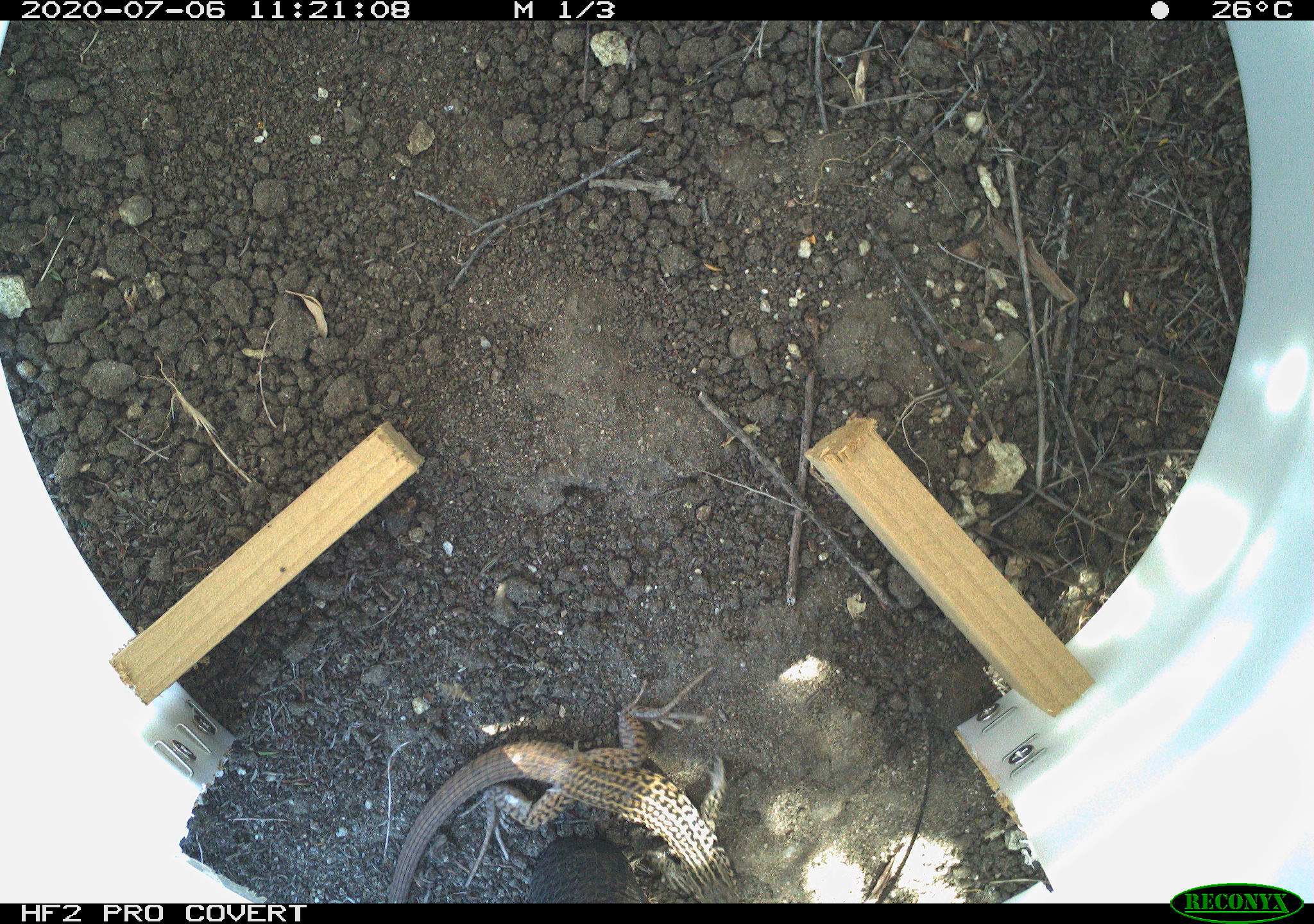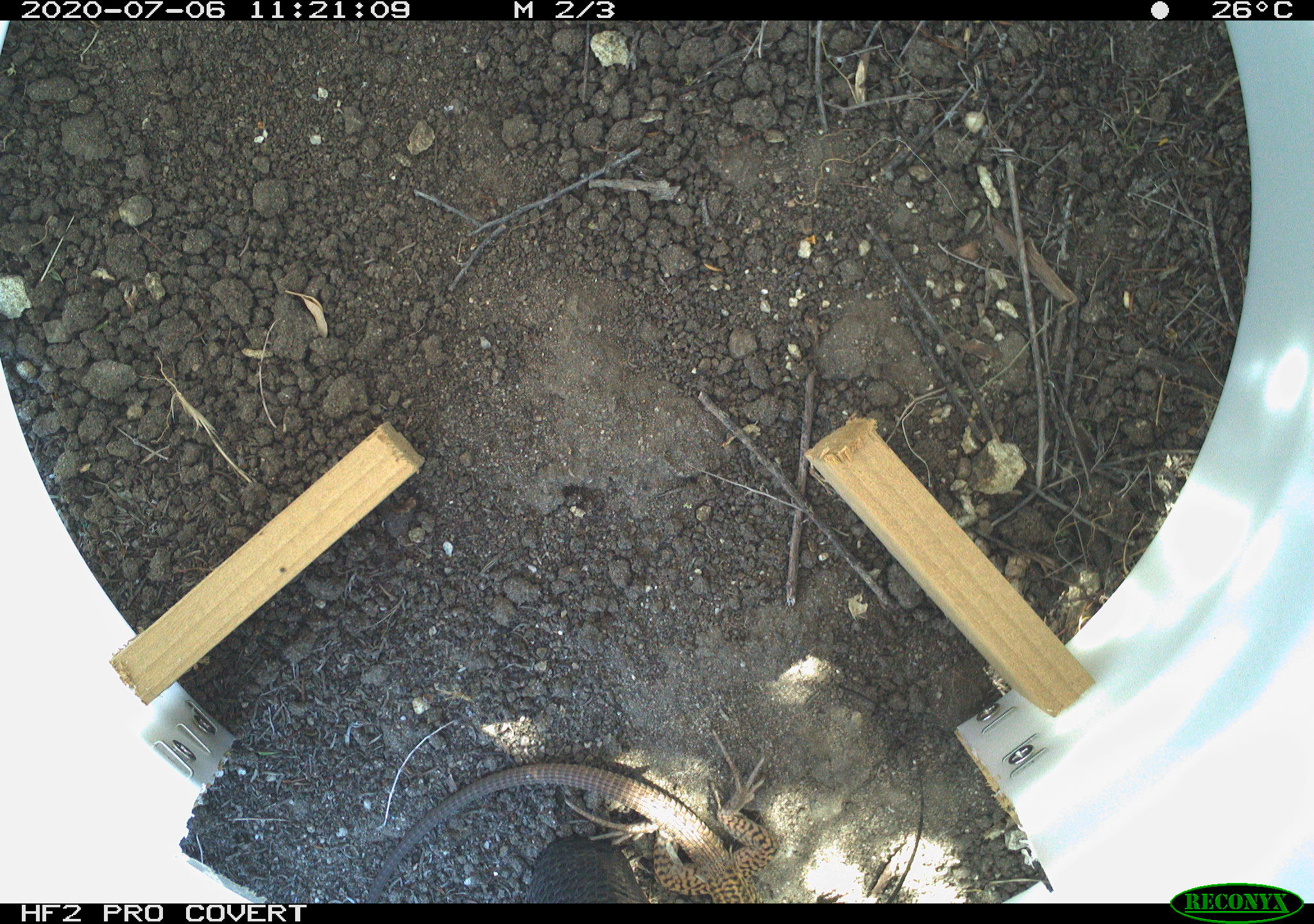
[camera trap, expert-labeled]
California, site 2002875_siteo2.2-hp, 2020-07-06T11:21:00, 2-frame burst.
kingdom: Animalia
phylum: Chordata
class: Reptilia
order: Squamata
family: Teiidae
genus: Aspidoscelis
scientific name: Aspidoscelis tigris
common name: western whiptail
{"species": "western whiptail (Aspidoscelis tigris)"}